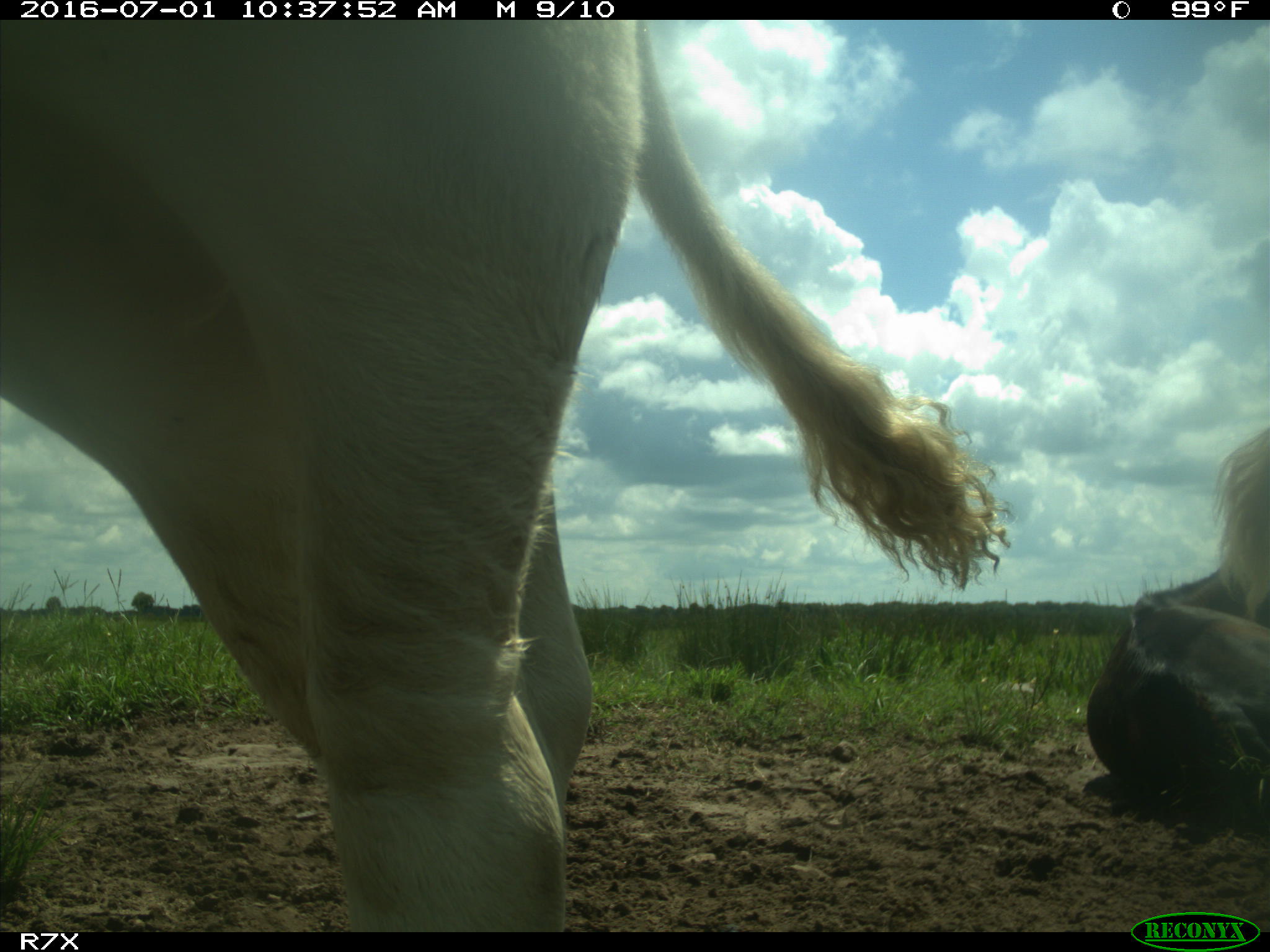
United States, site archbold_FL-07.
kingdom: Animalia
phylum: Chordata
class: Mammalia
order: Artiodactyla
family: Bovidae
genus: Bos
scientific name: Bos taurus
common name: domestic cow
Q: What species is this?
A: Bos taurus (domestic cow).